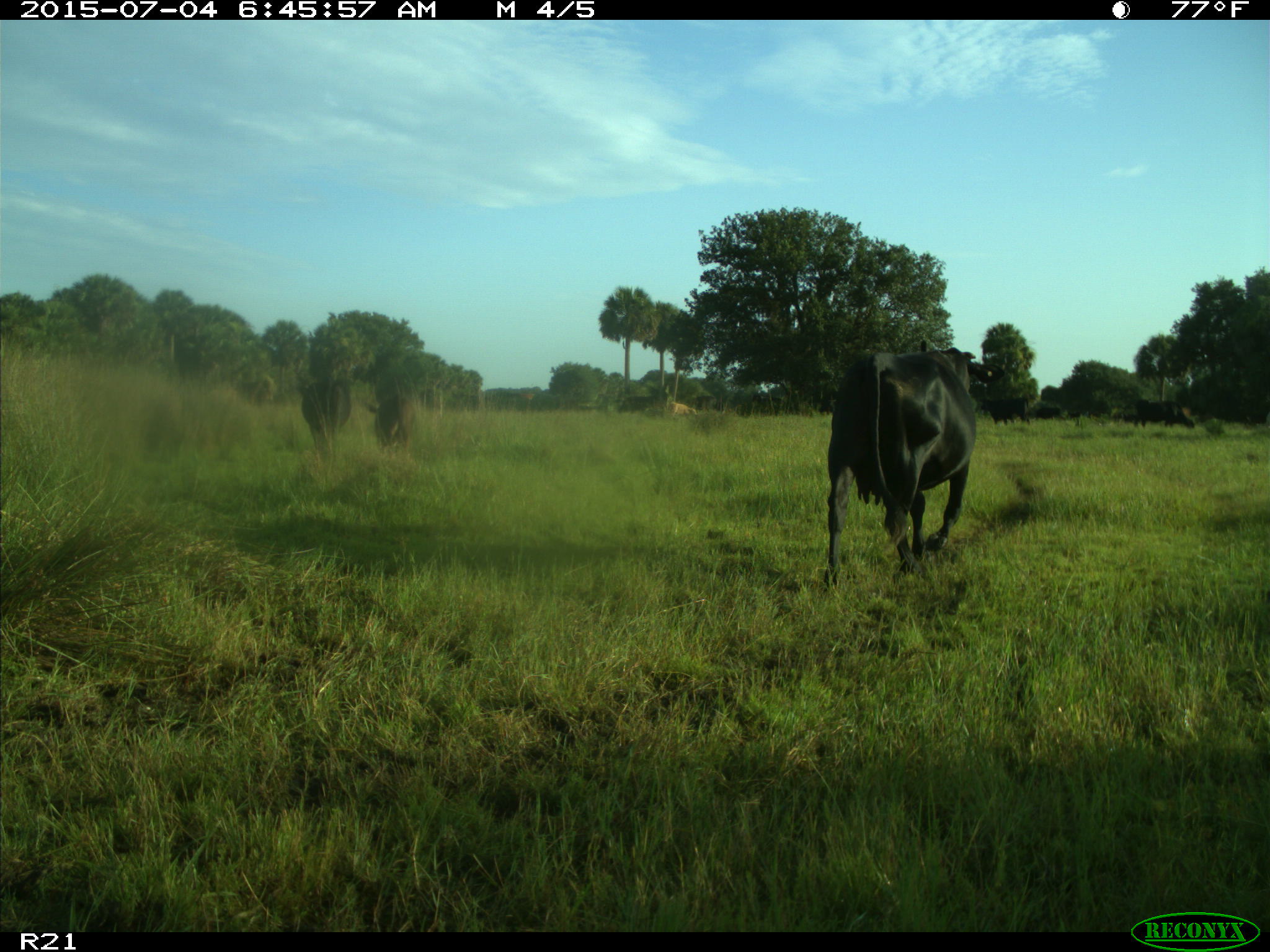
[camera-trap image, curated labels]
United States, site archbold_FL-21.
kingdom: Animalia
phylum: Chordata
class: Mammalia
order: Artiodactyla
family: Bovidae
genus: Bos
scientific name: Bos taurus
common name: domestic cow